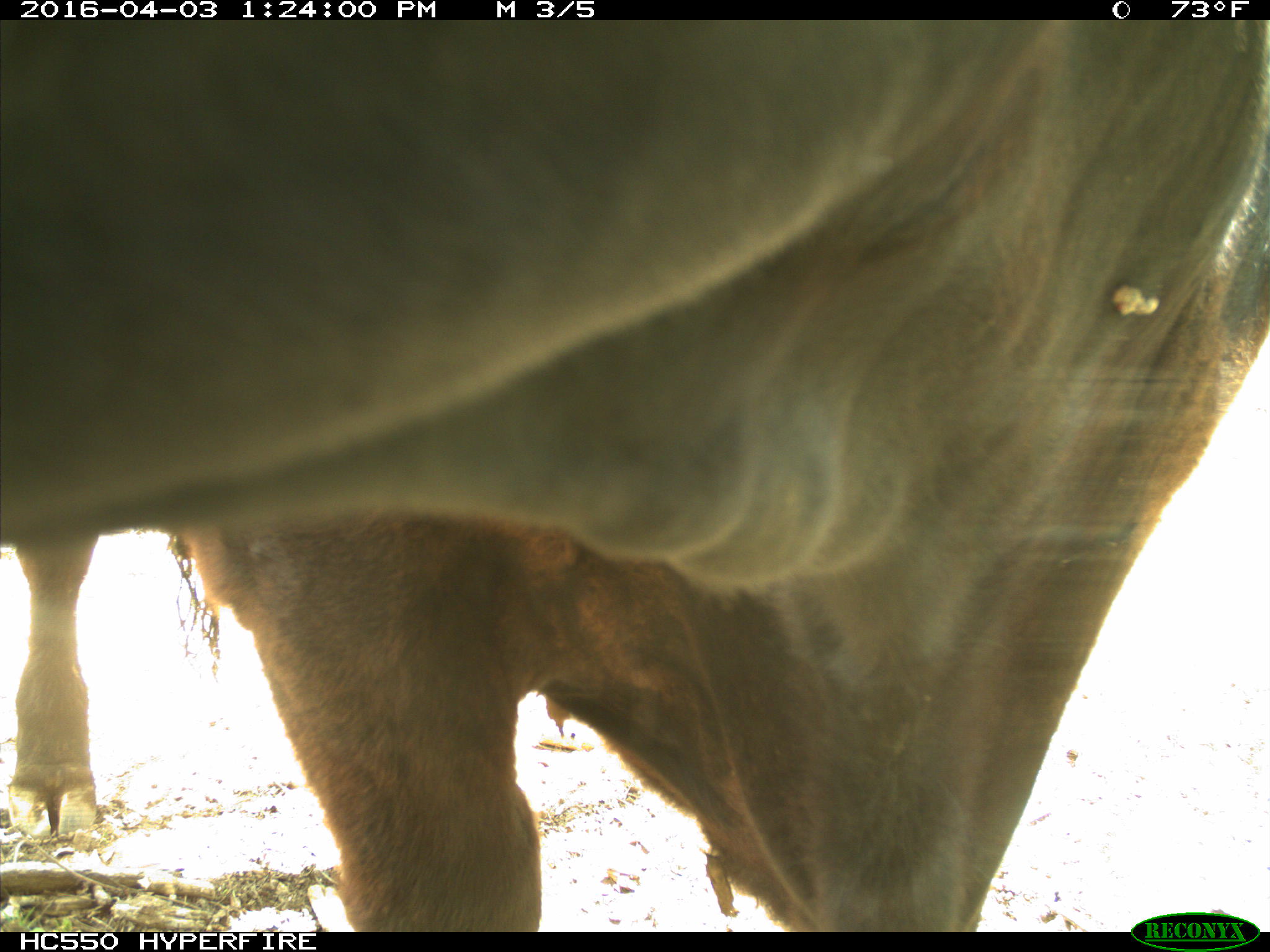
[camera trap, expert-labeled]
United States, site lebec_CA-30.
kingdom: Animalia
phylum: Chordata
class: Mammalia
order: Artiodactyla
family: Bovidae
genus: Bos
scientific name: Bos taurus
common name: domestic cow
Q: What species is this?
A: Bos taurus (domestic cow).